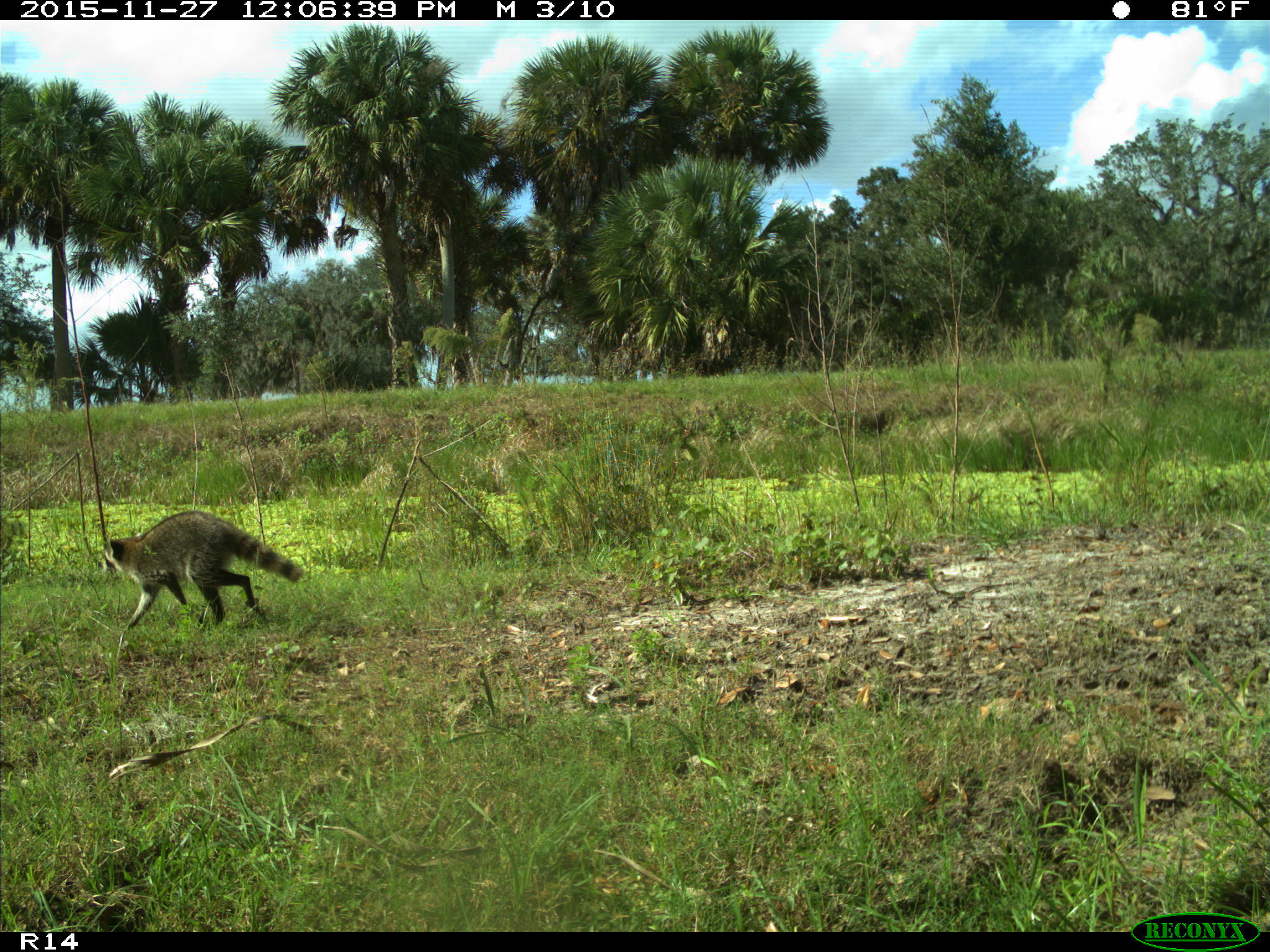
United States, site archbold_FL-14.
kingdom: Animalia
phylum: Chordata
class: Mammalia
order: Carnivora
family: Procyonidae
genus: Procyon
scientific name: Procyon lotor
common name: common raccoon